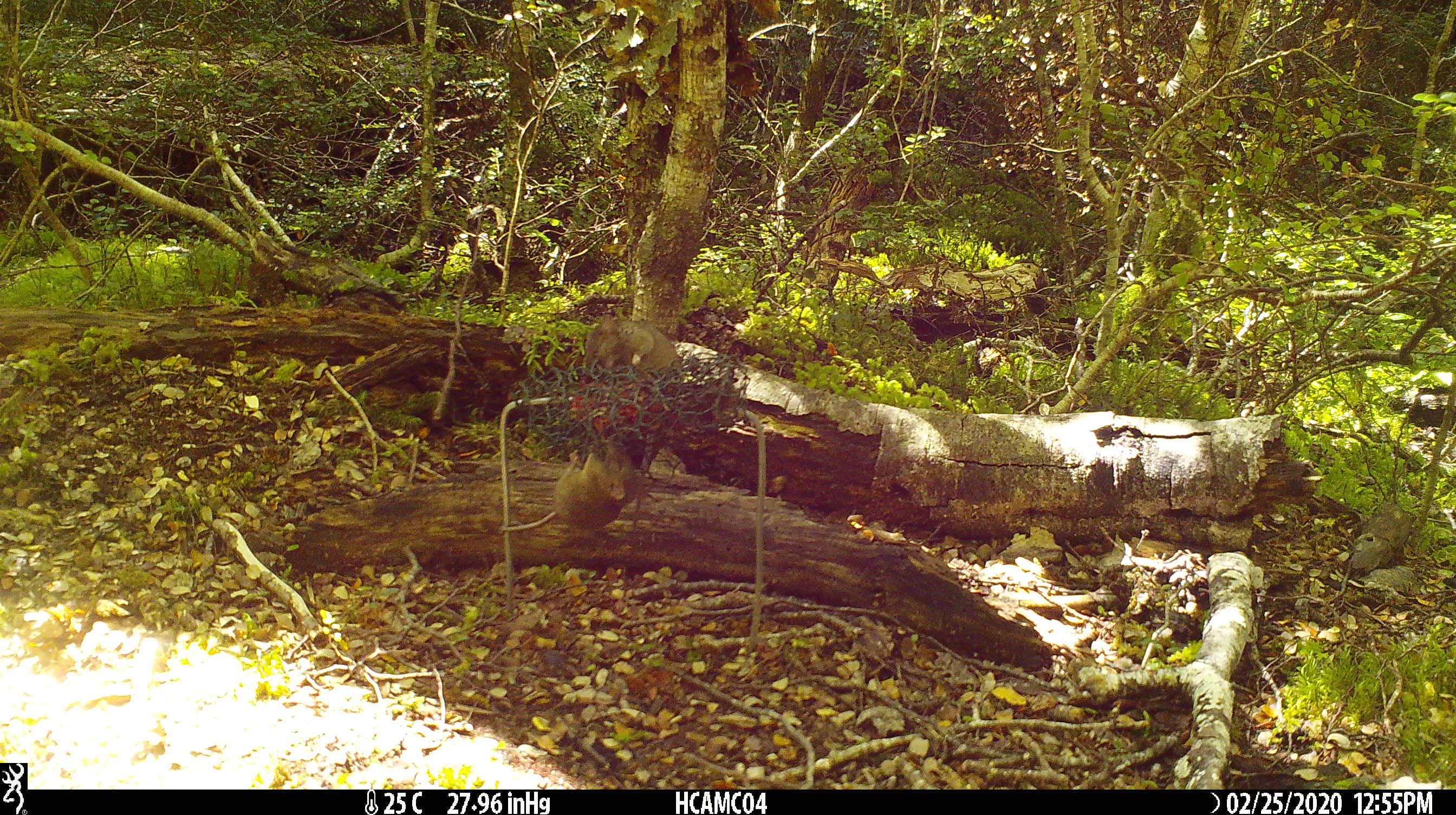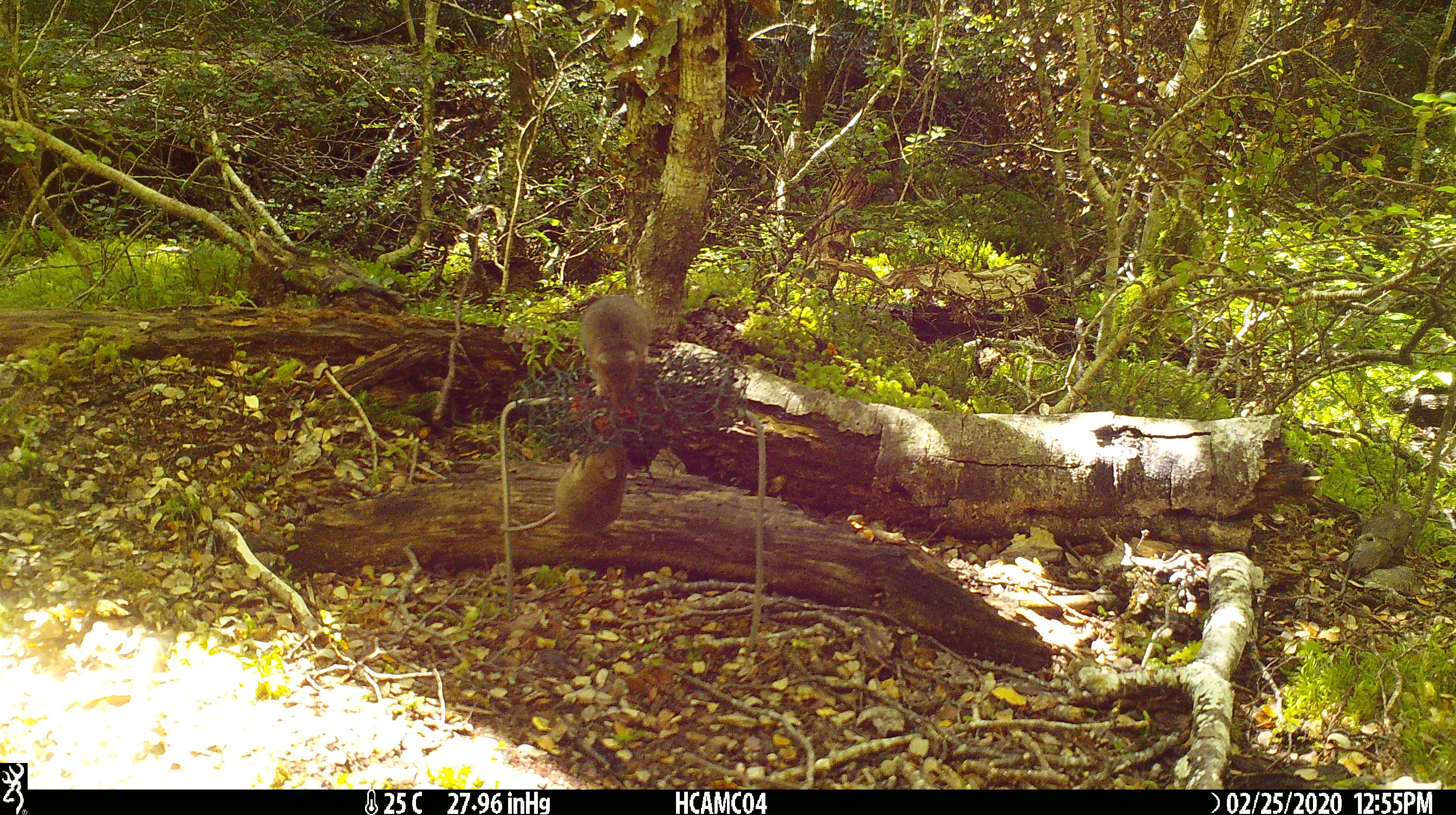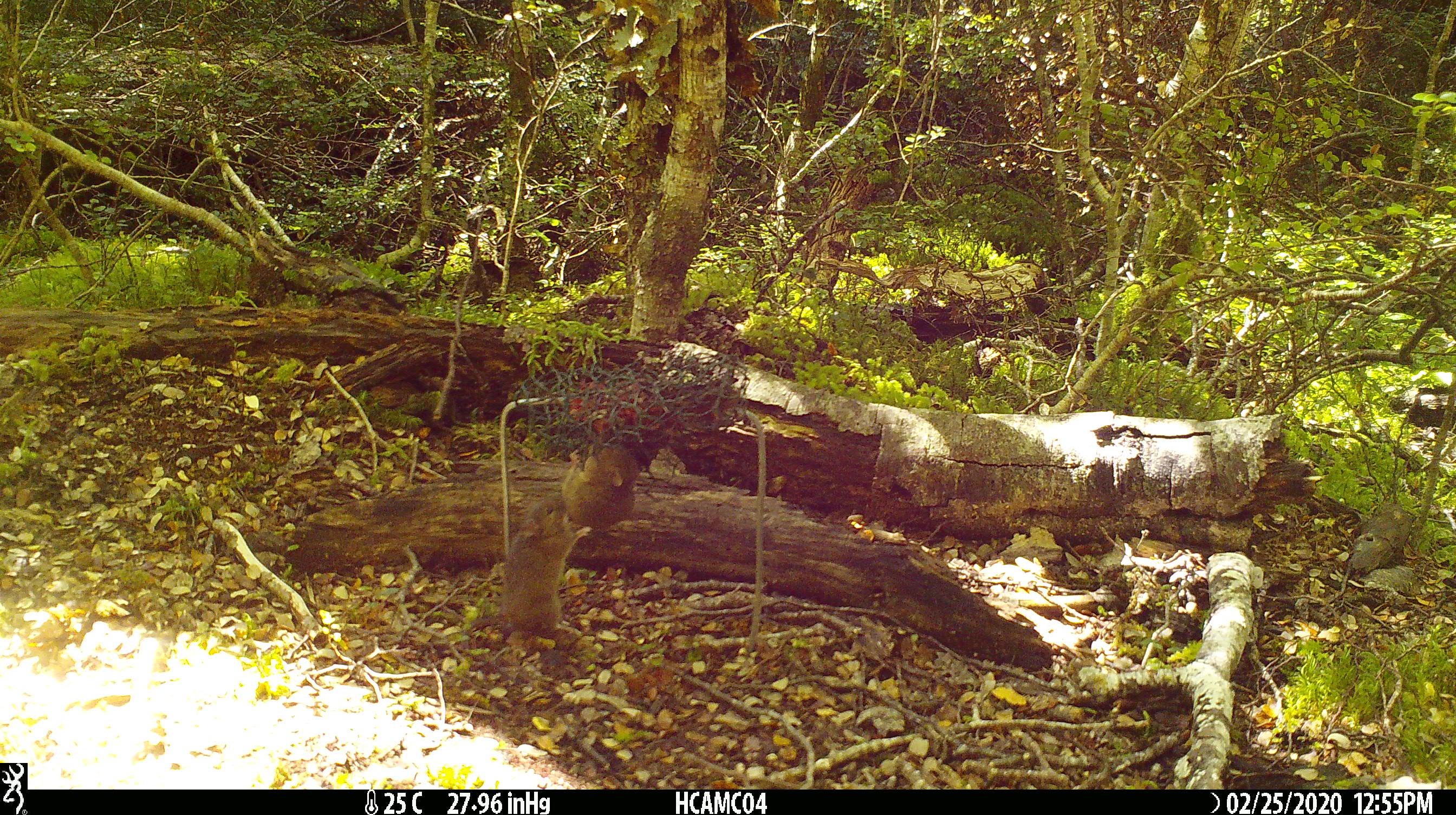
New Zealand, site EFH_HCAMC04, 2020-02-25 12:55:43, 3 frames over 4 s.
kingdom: Animalia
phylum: Chordata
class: Mammalia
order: Rodentia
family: Muridae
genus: Mus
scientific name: Mus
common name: mouse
Mouse (Mus).